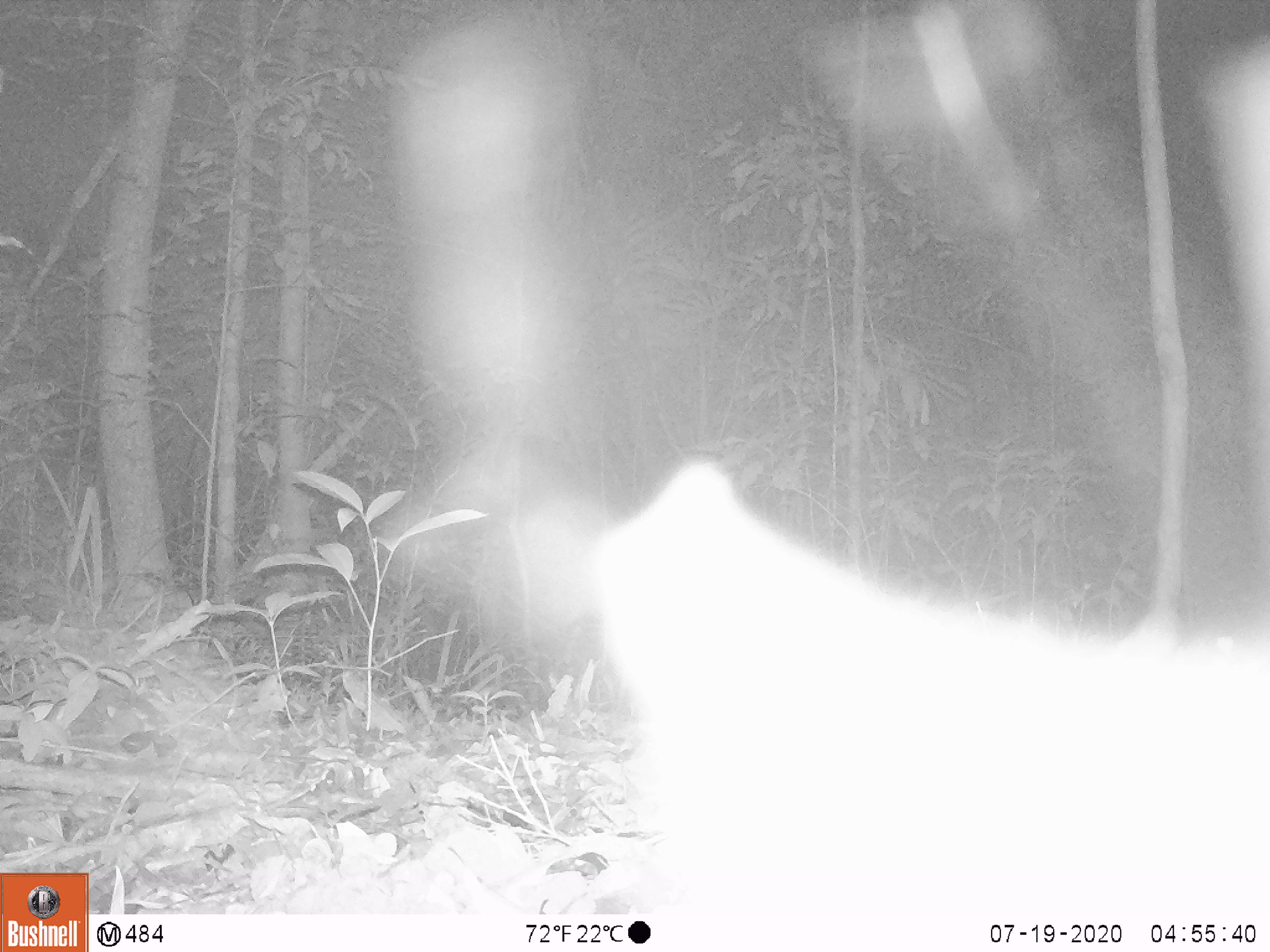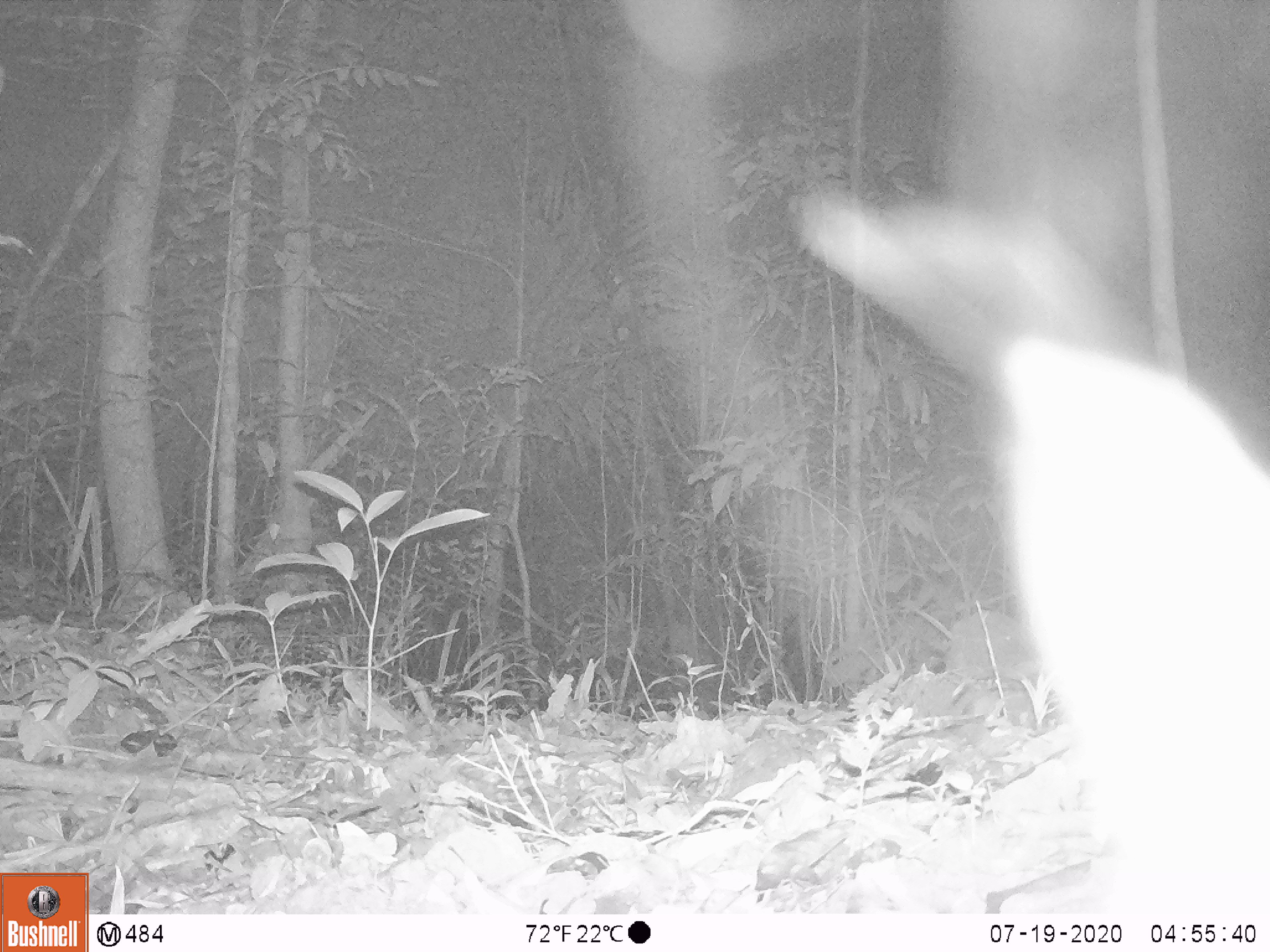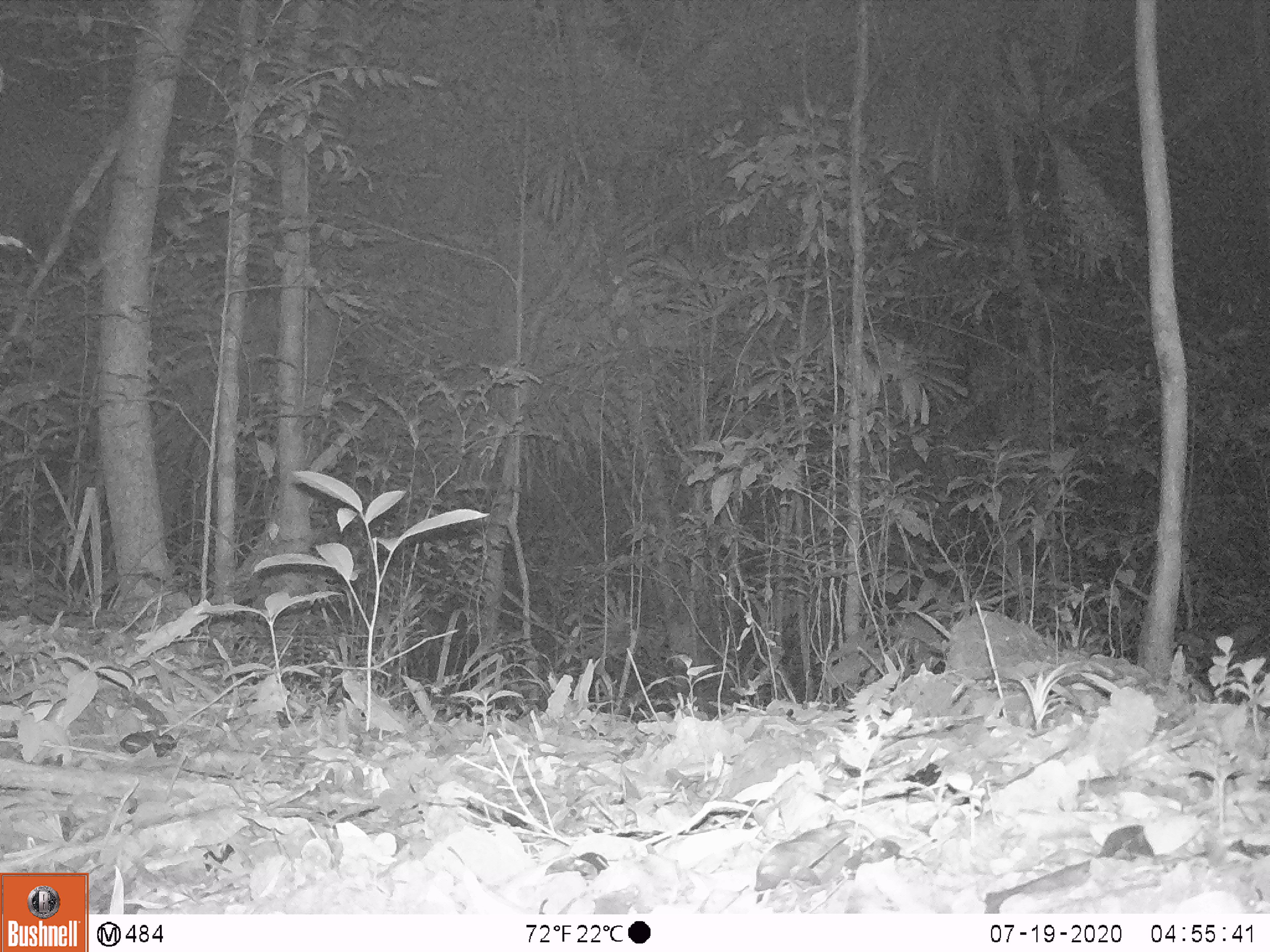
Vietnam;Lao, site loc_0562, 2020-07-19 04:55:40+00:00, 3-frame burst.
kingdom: Animalia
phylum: Chordata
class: Mammalia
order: Carnivora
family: Viverridae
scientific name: Paradoxurinae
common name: palm civet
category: unidentified palm civet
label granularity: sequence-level